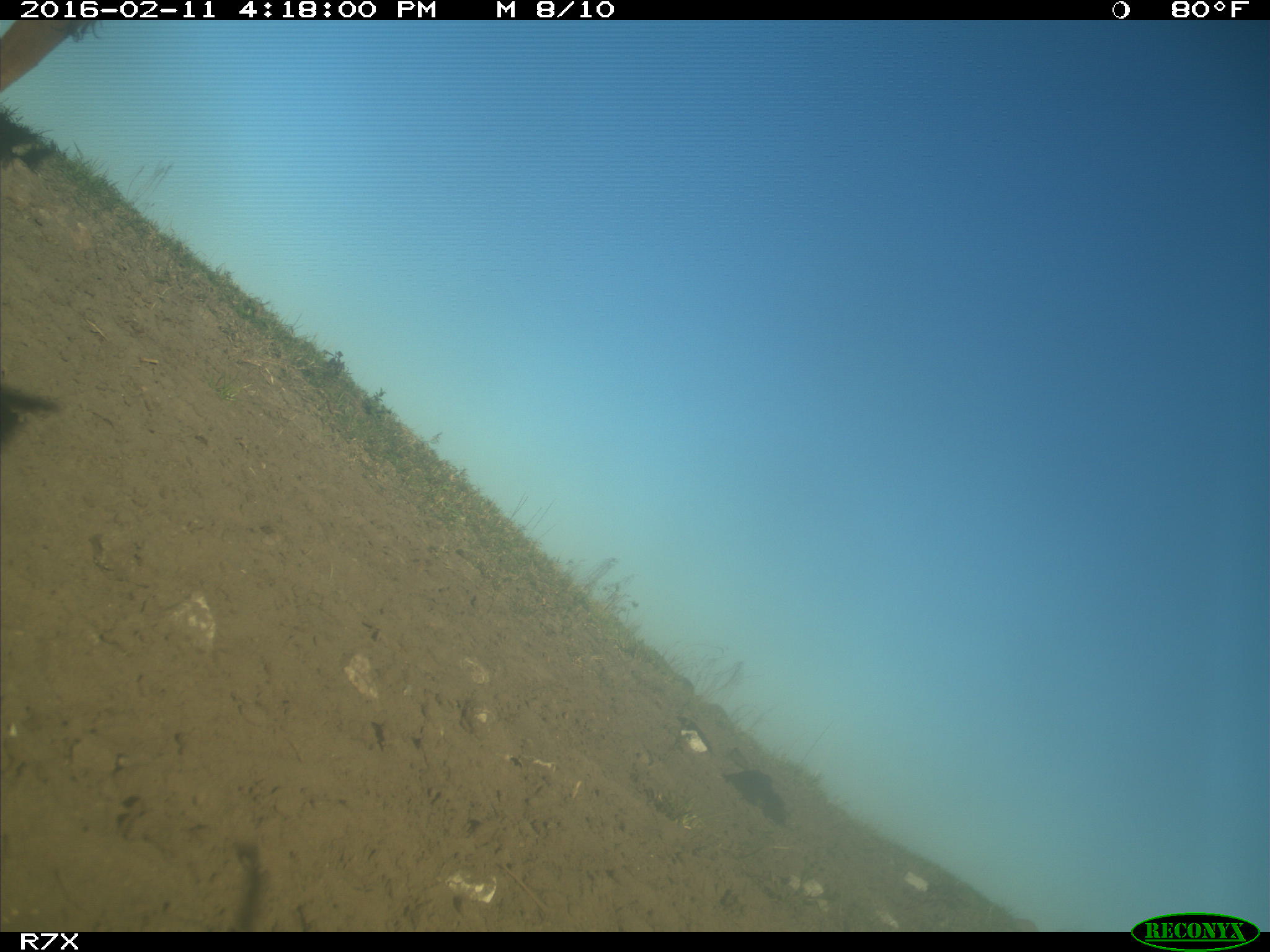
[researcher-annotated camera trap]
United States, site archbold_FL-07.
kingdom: Animalia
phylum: Chordata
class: Mammalia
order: Artiodactyla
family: Bovidae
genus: Bos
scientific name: Bos taurus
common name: domestic cow